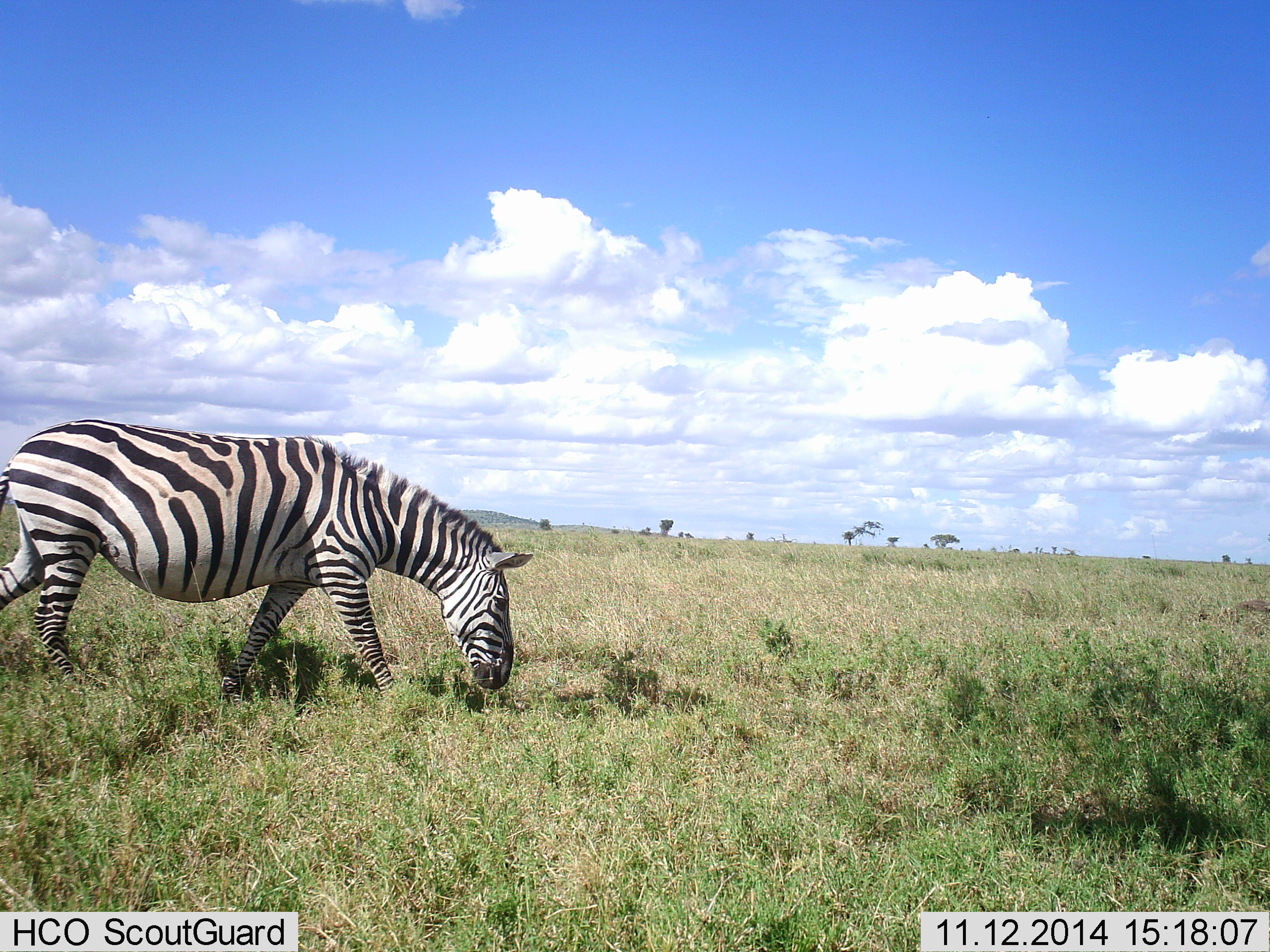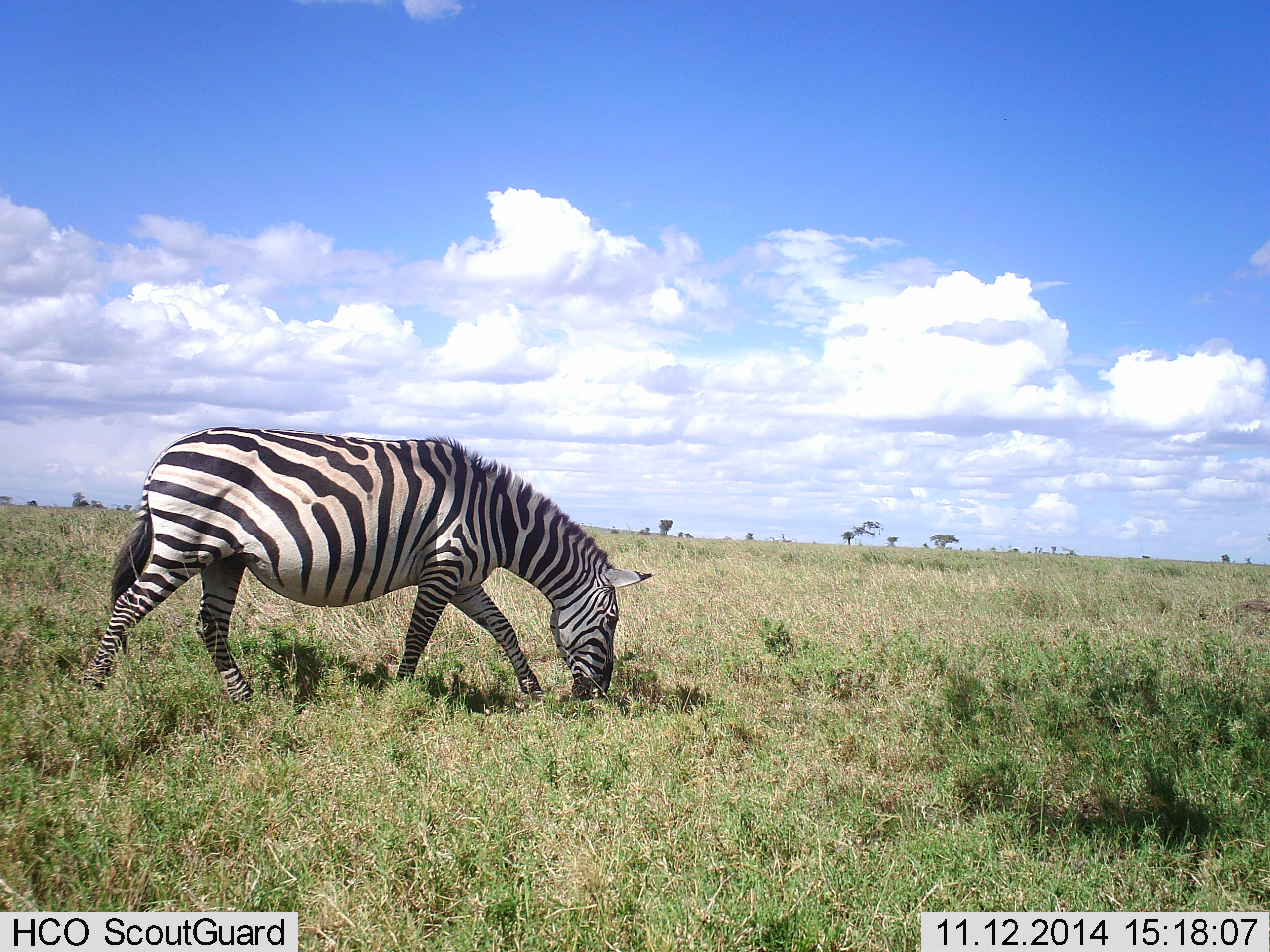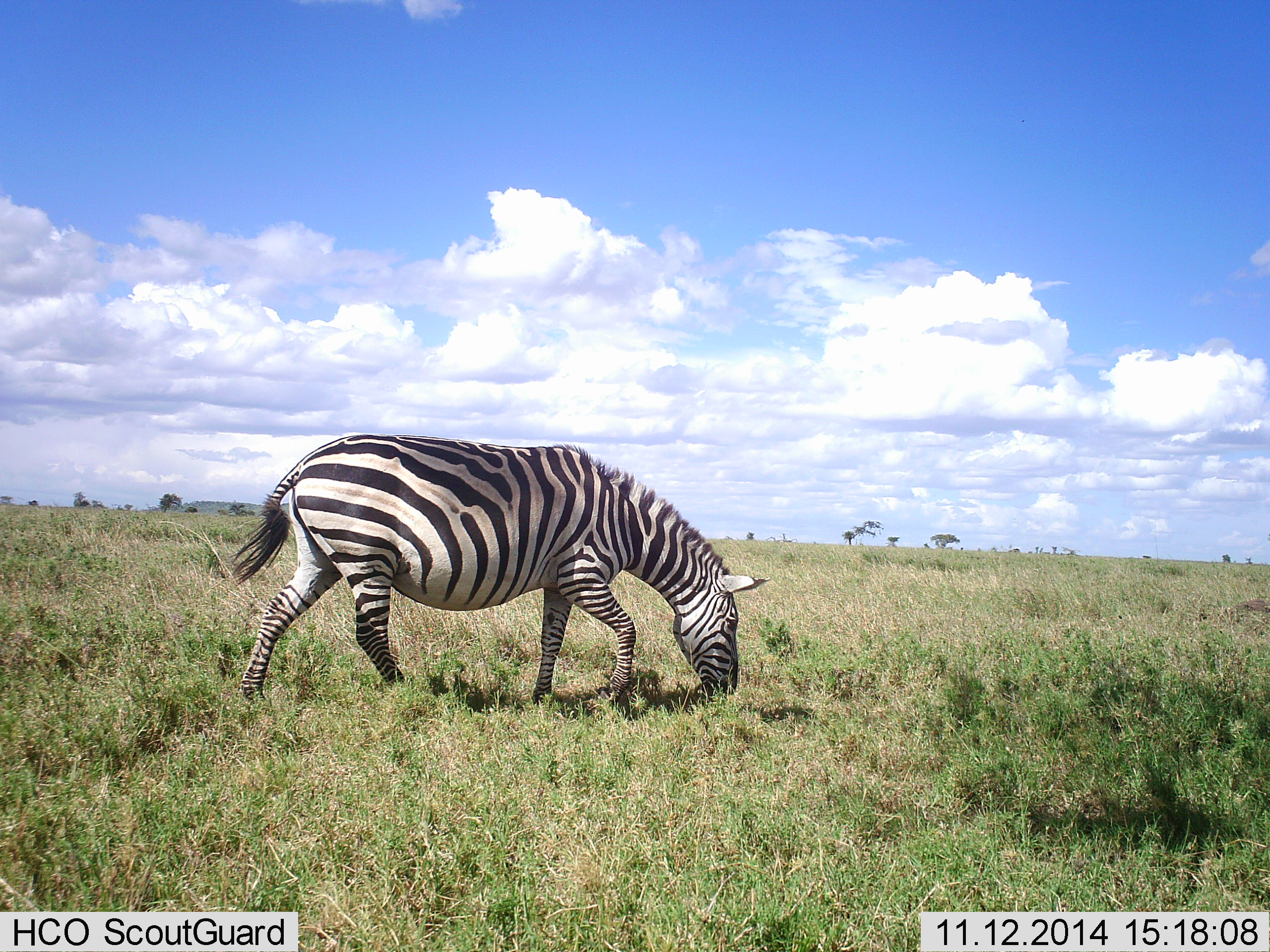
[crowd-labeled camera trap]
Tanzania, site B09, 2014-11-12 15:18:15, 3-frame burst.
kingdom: Animalia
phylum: Chordata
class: Mammalia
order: Perissodactyla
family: Equidae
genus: Equus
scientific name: Equus quagga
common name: plains zebra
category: zebra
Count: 1.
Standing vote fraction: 10%.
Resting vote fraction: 0%.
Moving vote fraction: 70%.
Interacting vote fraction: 0%.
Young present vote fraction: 0%.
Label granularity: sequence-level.